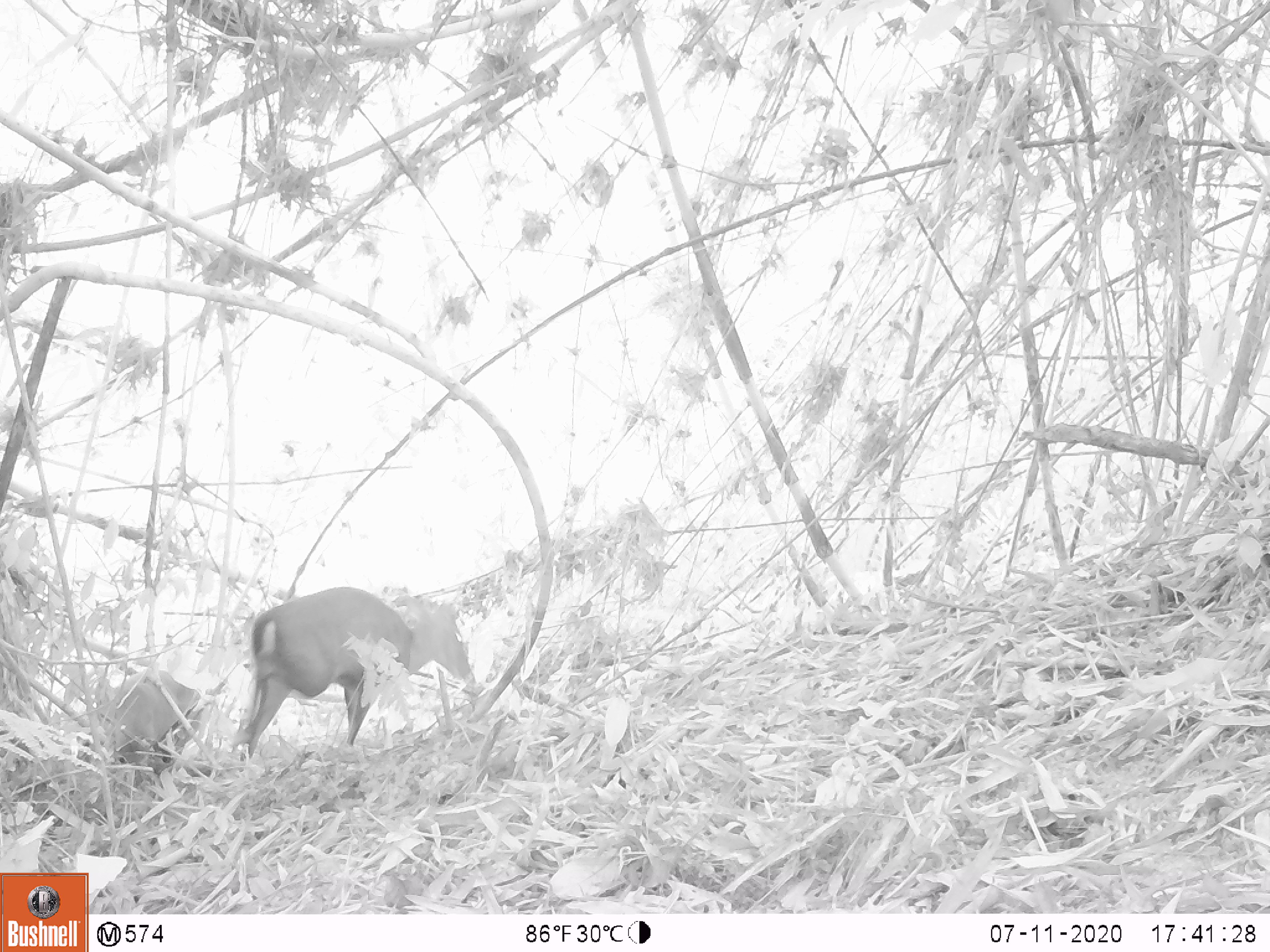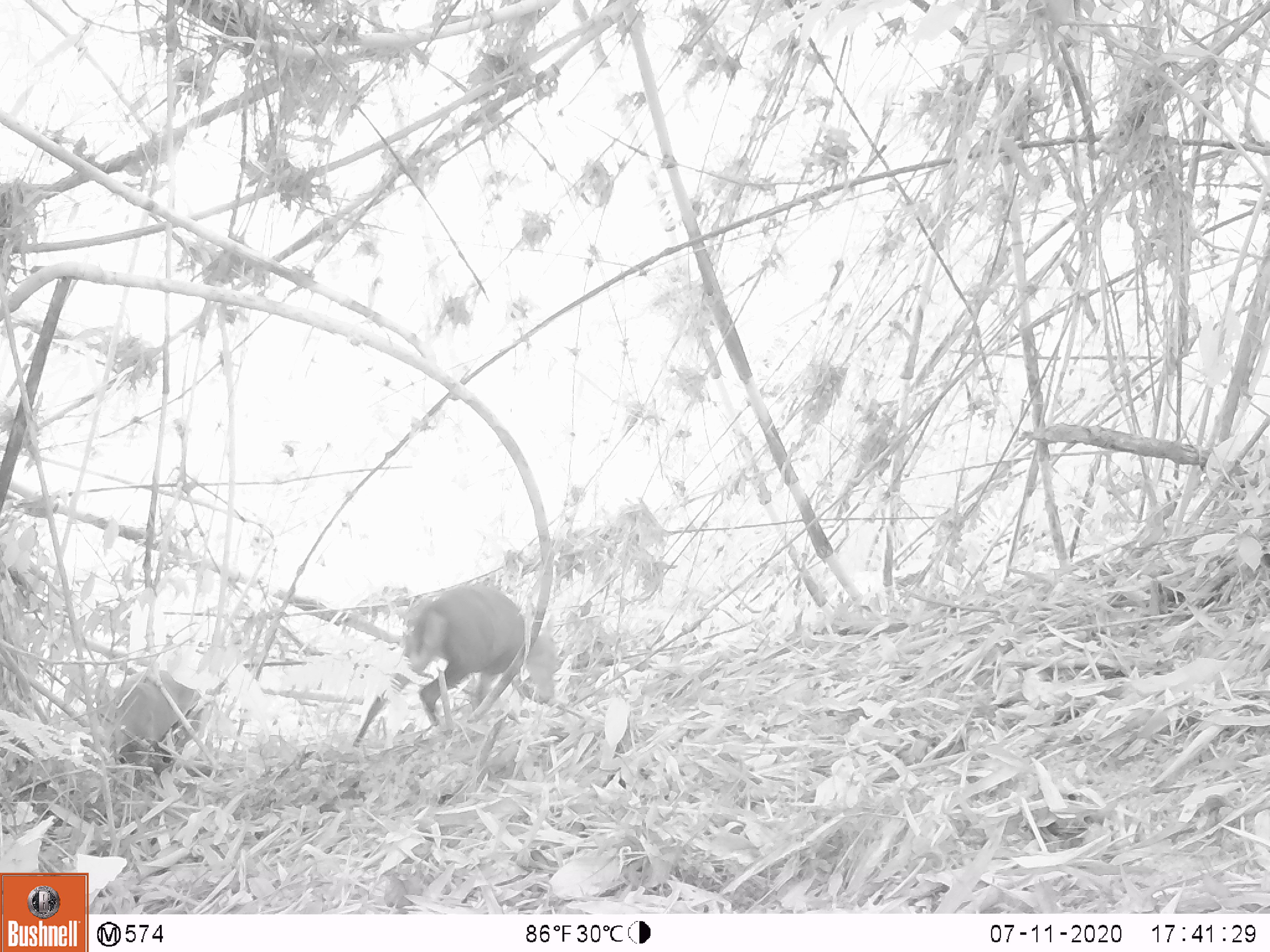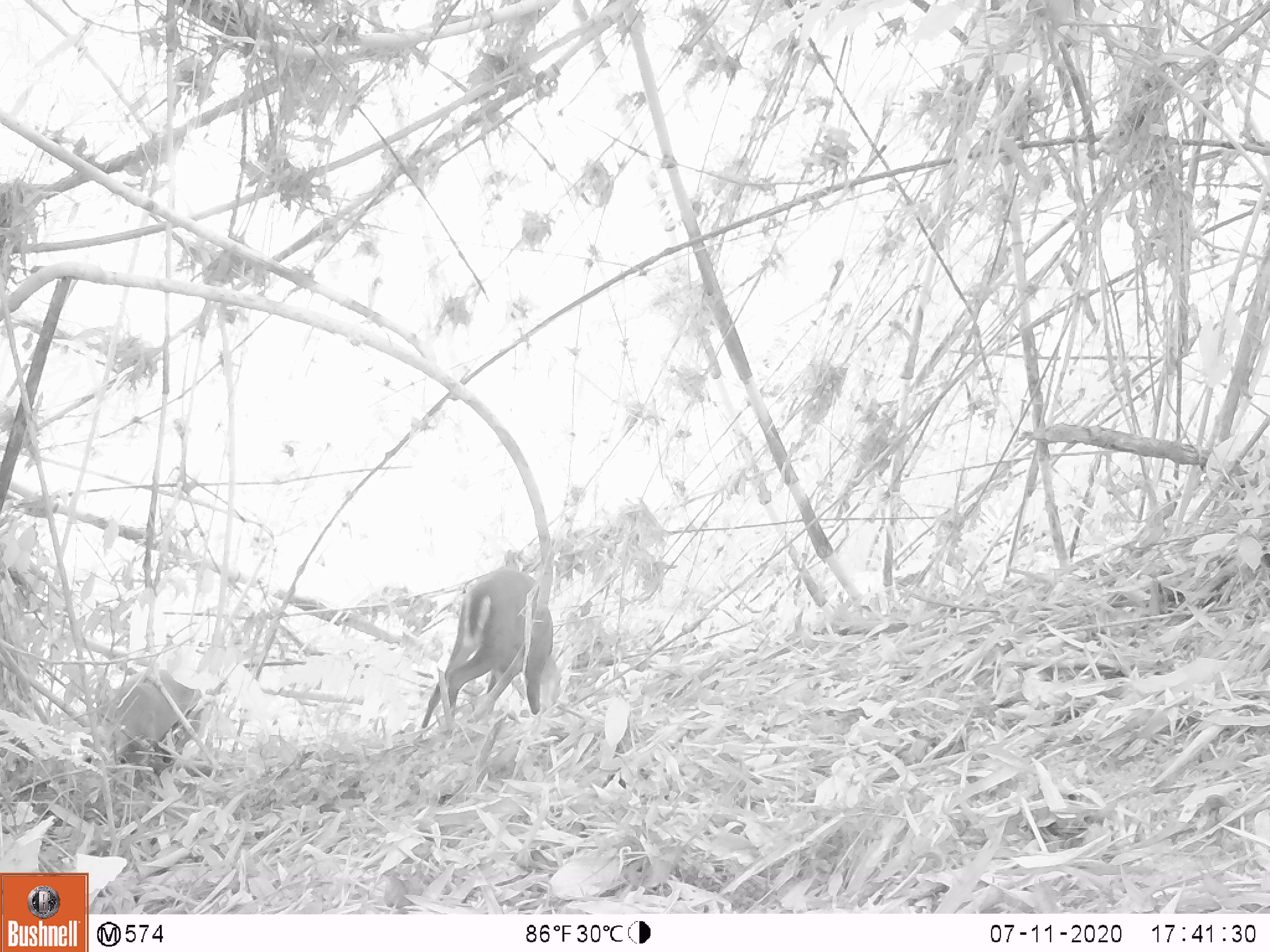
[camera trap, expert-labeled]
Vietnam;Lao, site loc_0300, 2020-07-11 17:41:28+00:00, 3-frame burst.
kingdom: Animalia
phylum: Chordata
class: Mammalia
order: Artiodactyla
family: Cervidae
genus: Muntiacus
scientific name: Muntiacus rooseveltorum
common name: roosevelt's muntjac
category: roosevelts muntjac group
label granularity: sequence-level